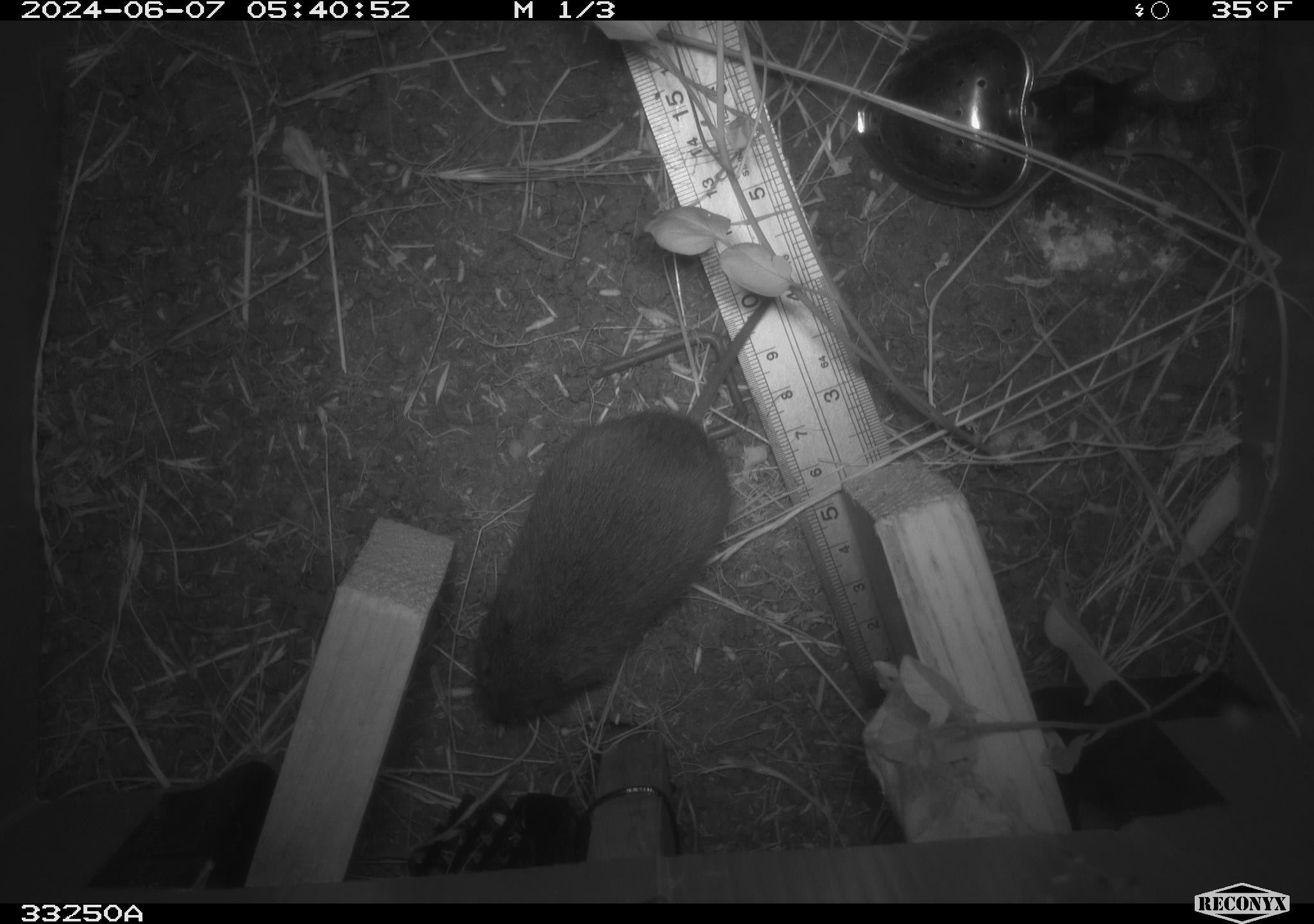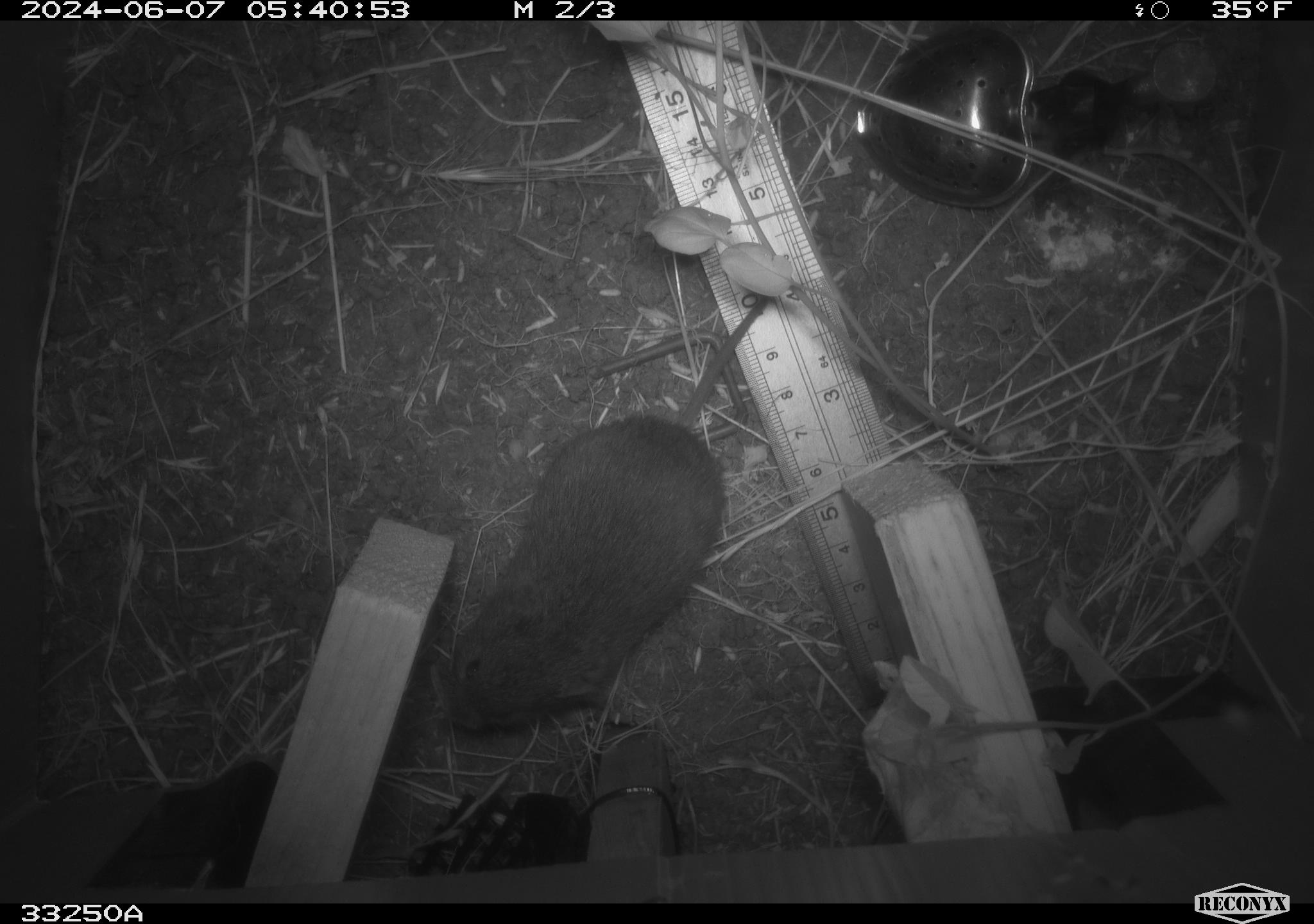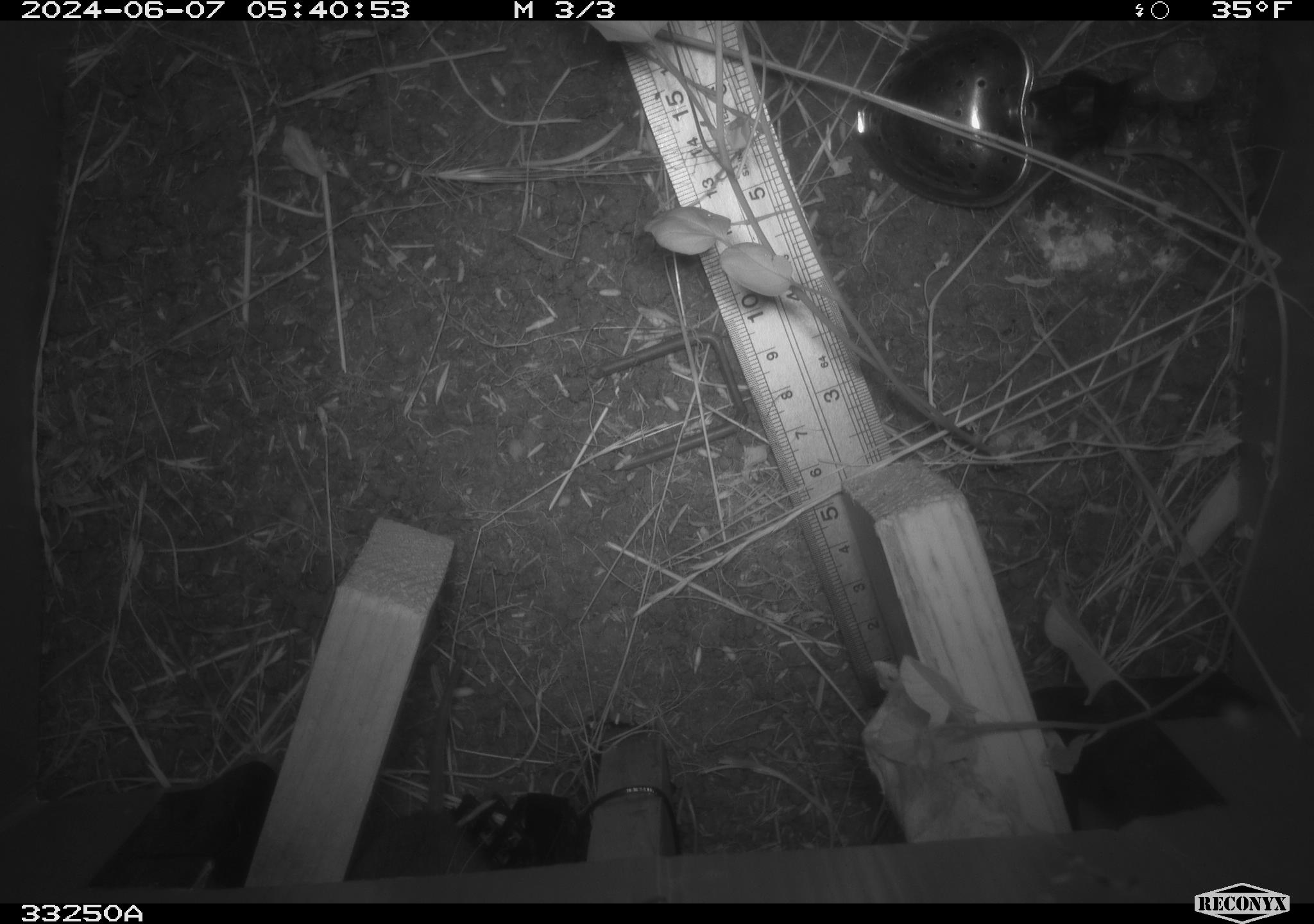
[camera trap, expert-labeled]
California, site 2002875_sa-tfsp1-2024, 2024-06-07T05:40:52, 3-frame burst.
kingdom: Animalia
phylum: Chordata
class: Mammalia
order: Rodentia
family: Cricetidae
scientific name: Arvicolinae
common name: voles, lemmings, and muskrats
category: arvicolinae subfamily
Arvicolinae subfamily (voles, lemmings, and muskrats) (Arvicolinae).